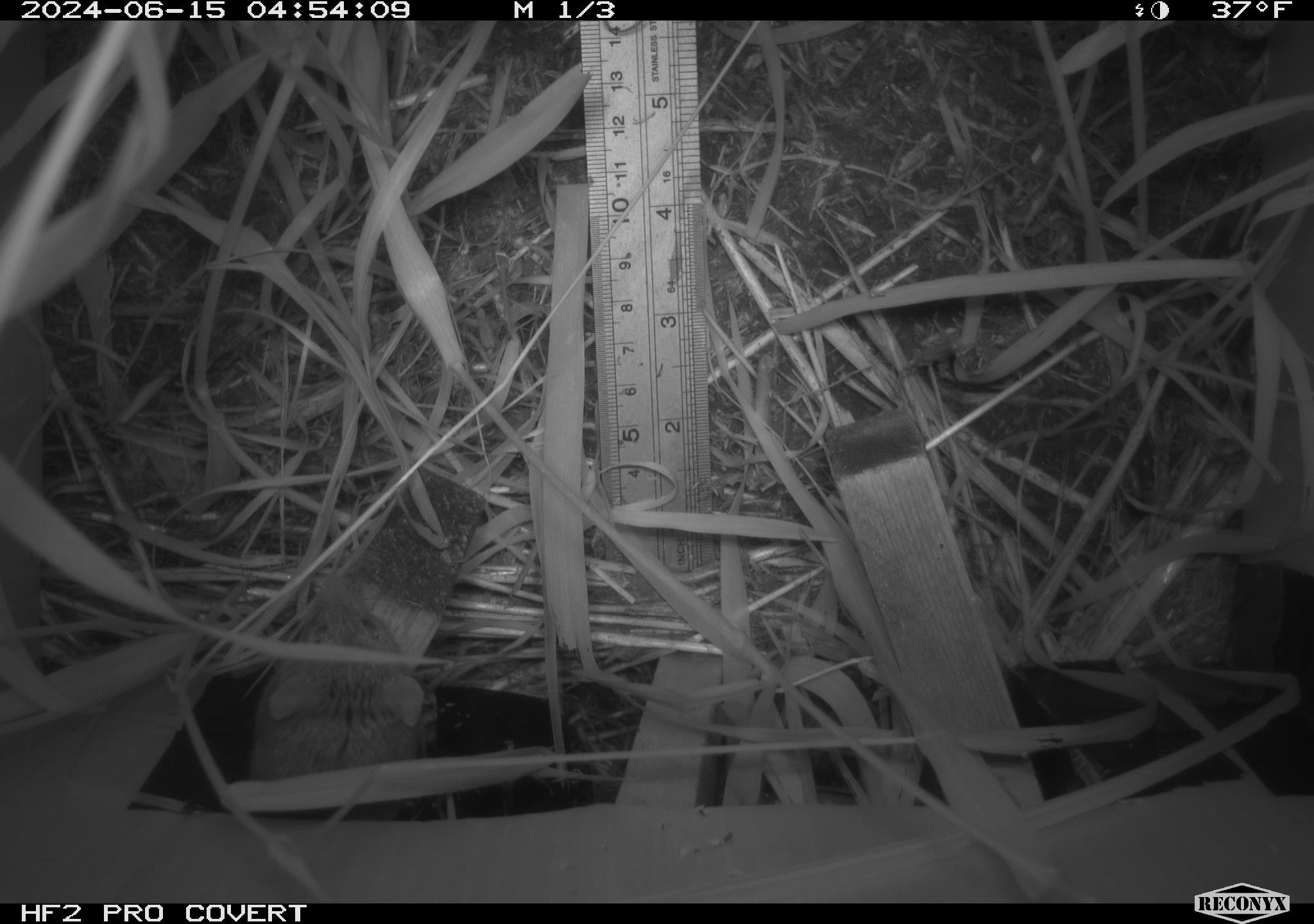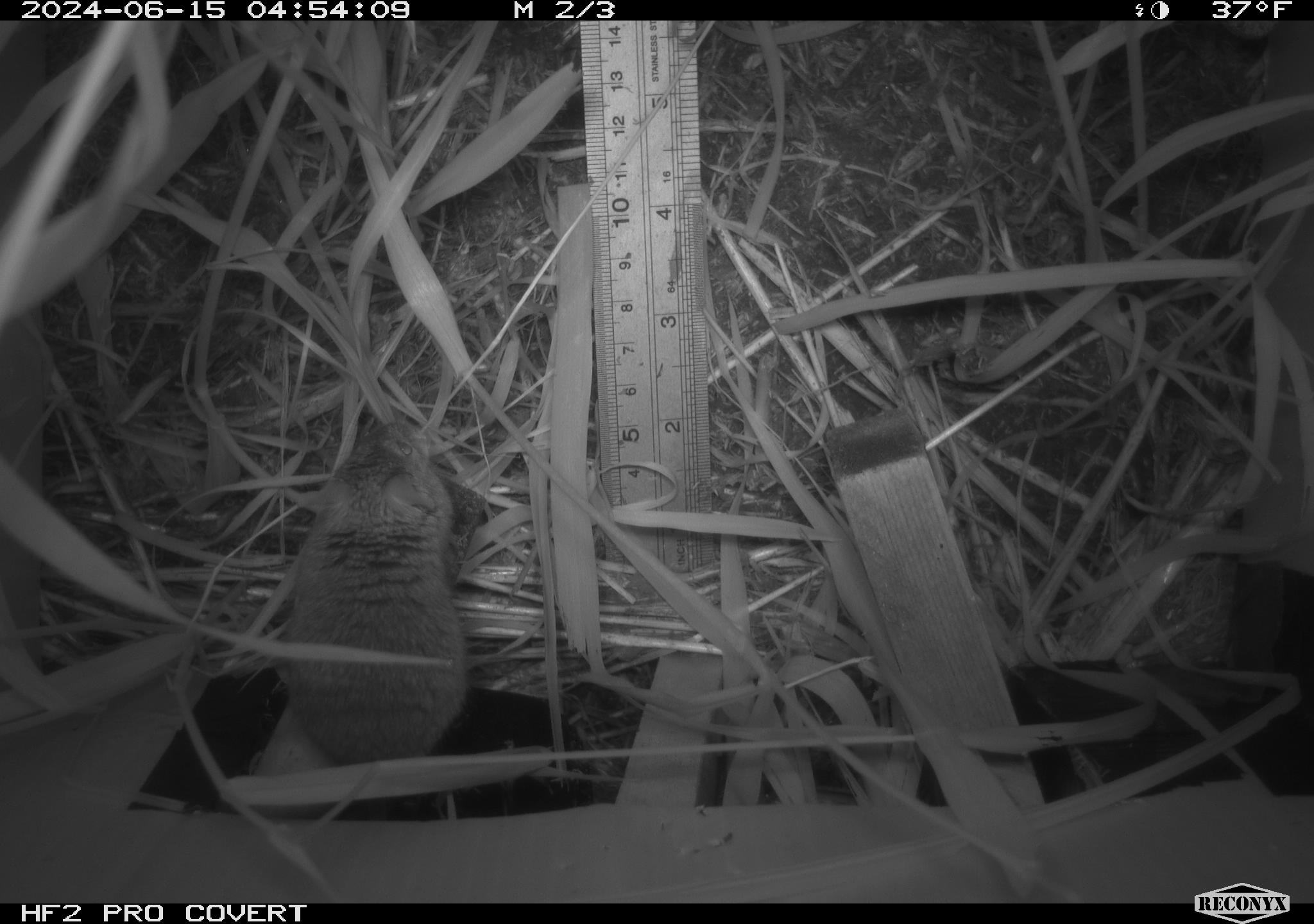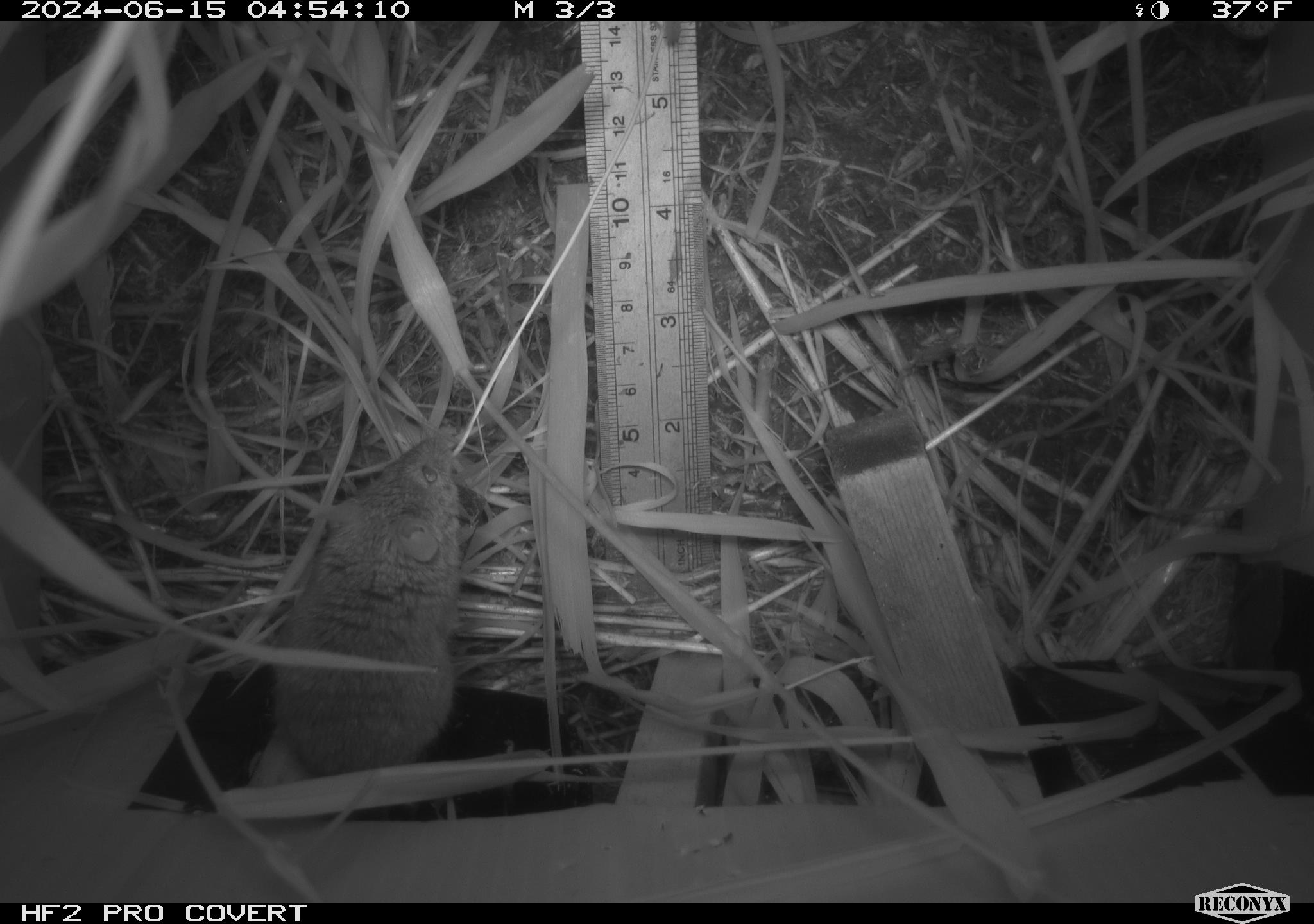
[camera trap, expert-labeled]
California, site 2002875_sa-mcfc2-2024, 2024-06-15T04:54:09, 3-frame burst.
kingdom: Animalia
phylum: Chordata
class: Mammalia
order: Rodentia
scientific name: Rodentia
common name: rodent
Rodent (Rodentia).